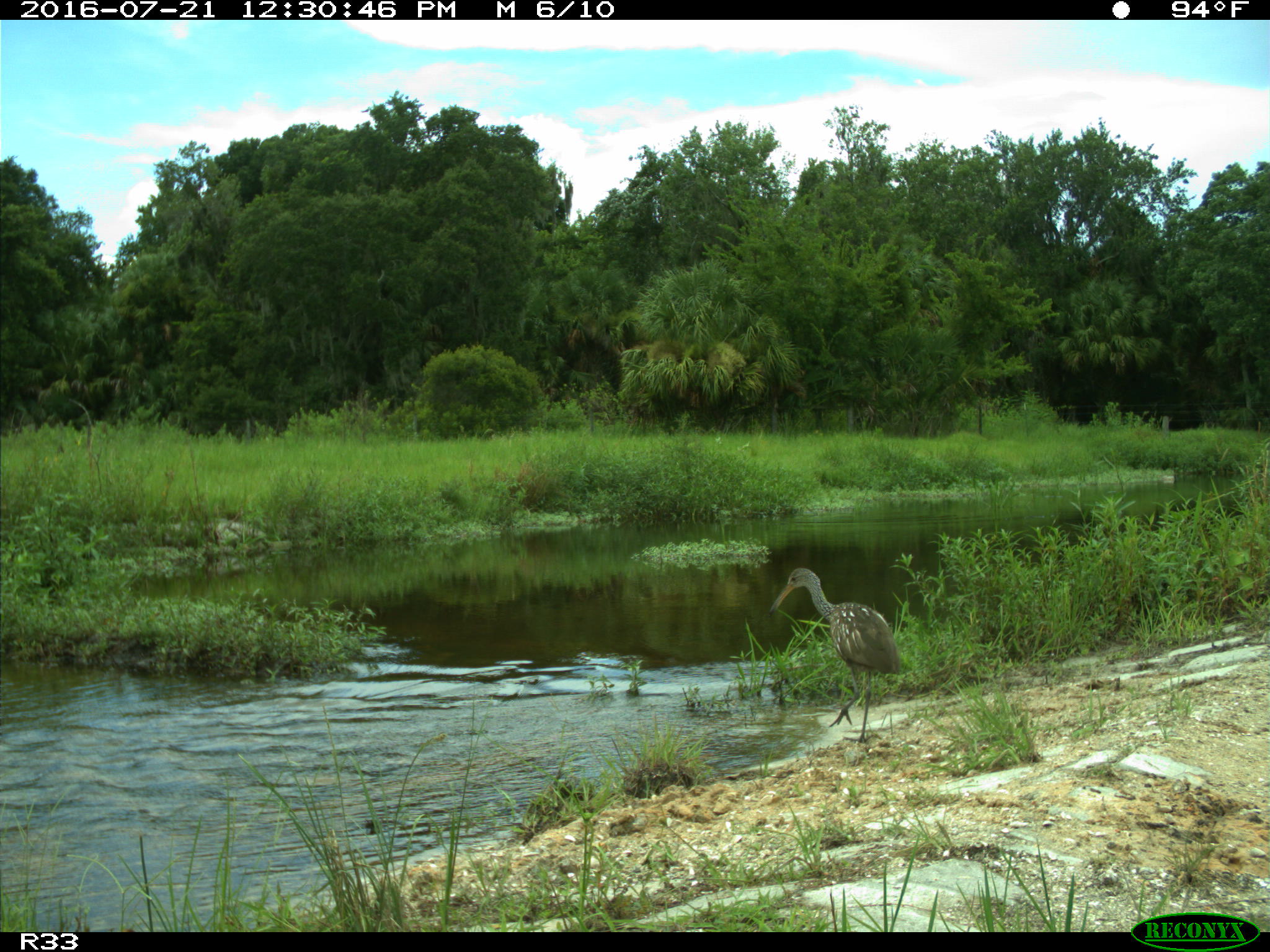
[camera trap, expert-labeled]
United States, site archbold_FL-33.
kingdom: Animalia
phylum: Chordata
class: Aves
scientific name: Aves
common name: birds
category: unidentified bird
Unidentified bird (birds) (Aves).